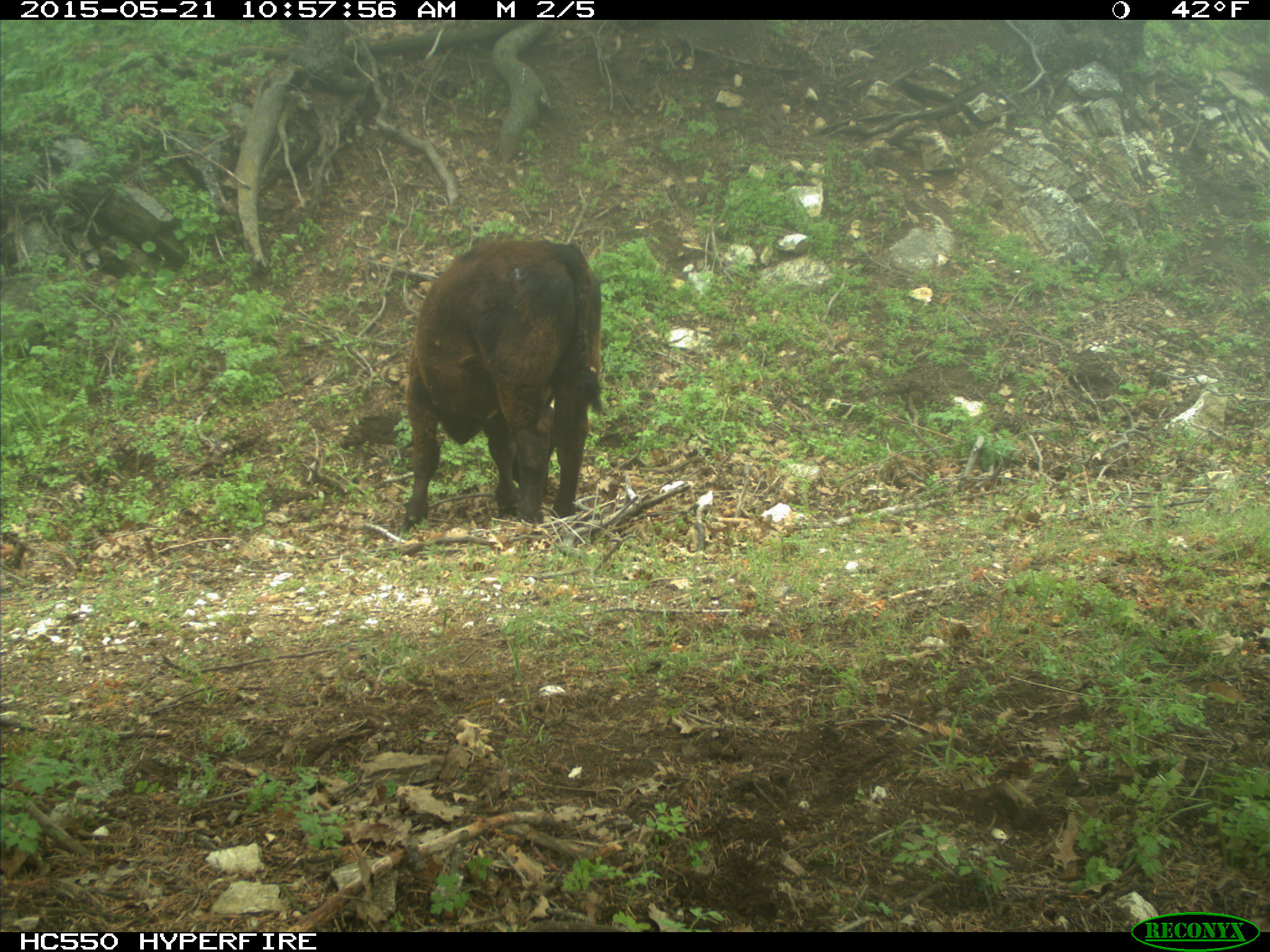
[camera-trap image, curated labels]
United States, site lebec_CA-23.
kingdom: Animalia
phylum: Chordata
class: Mammalia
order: Artiodactyla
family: Bovidae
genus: Bos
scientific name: Bos taurus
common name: domestic cow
Bos taurus (domestic cow).